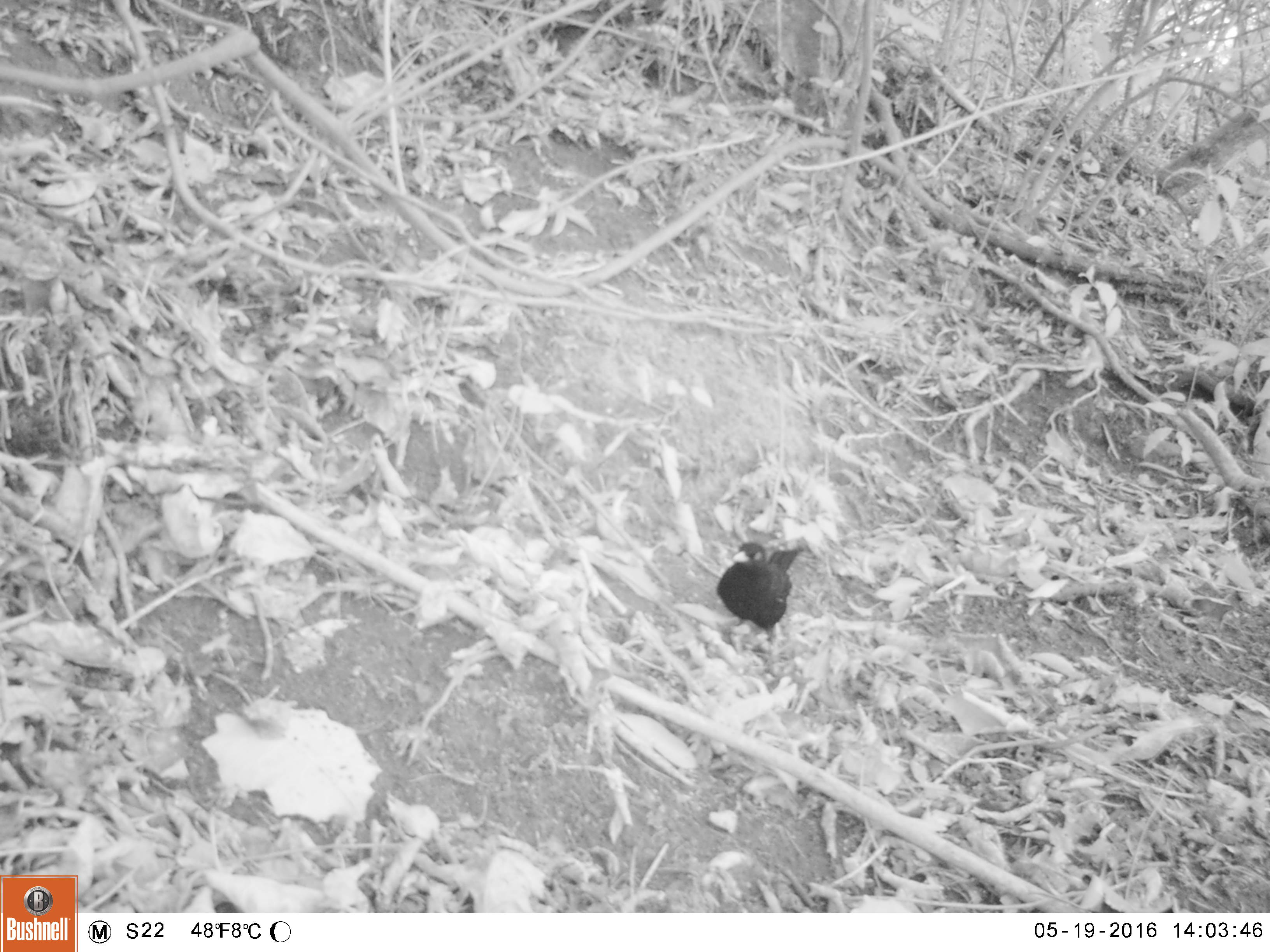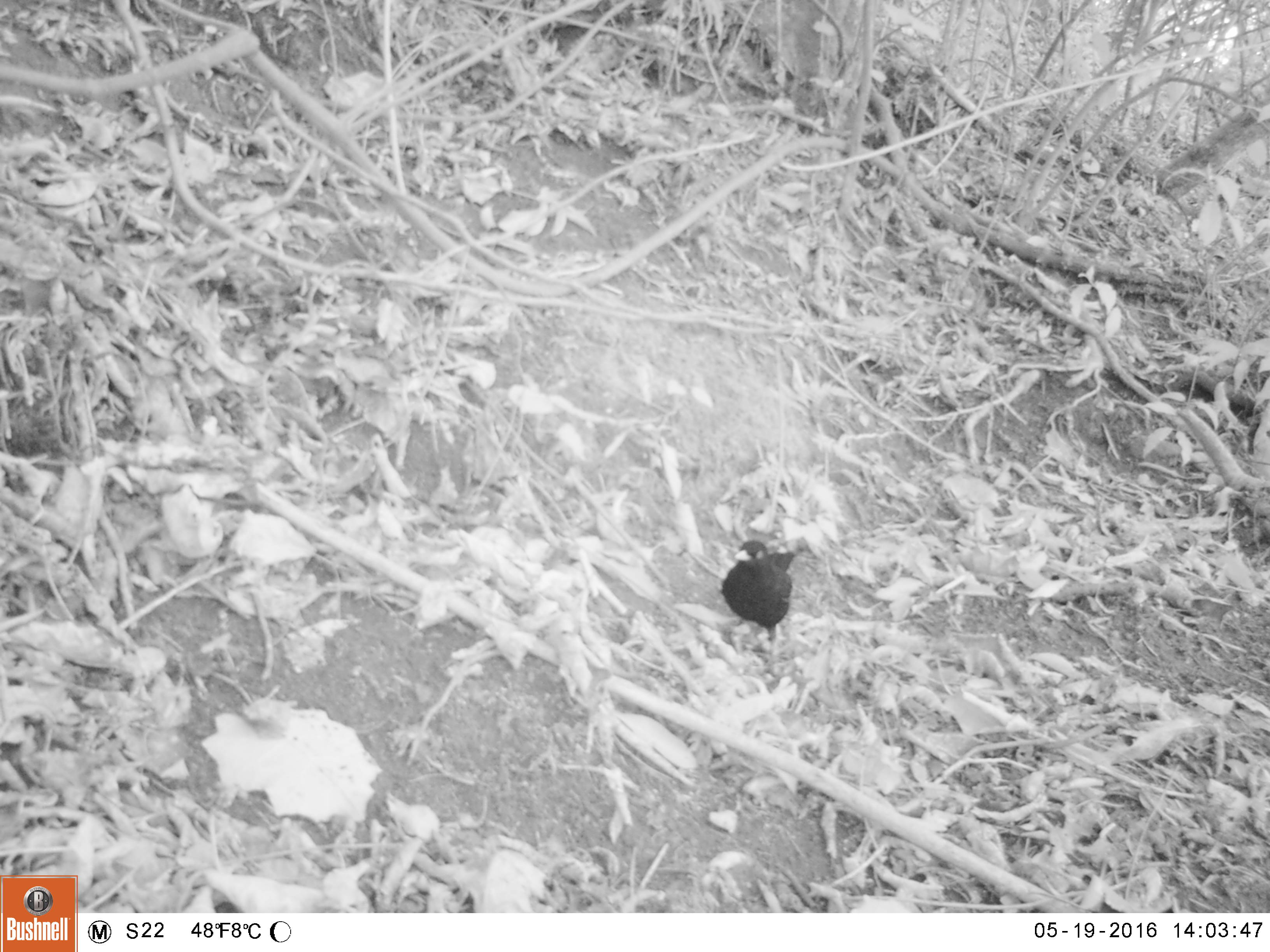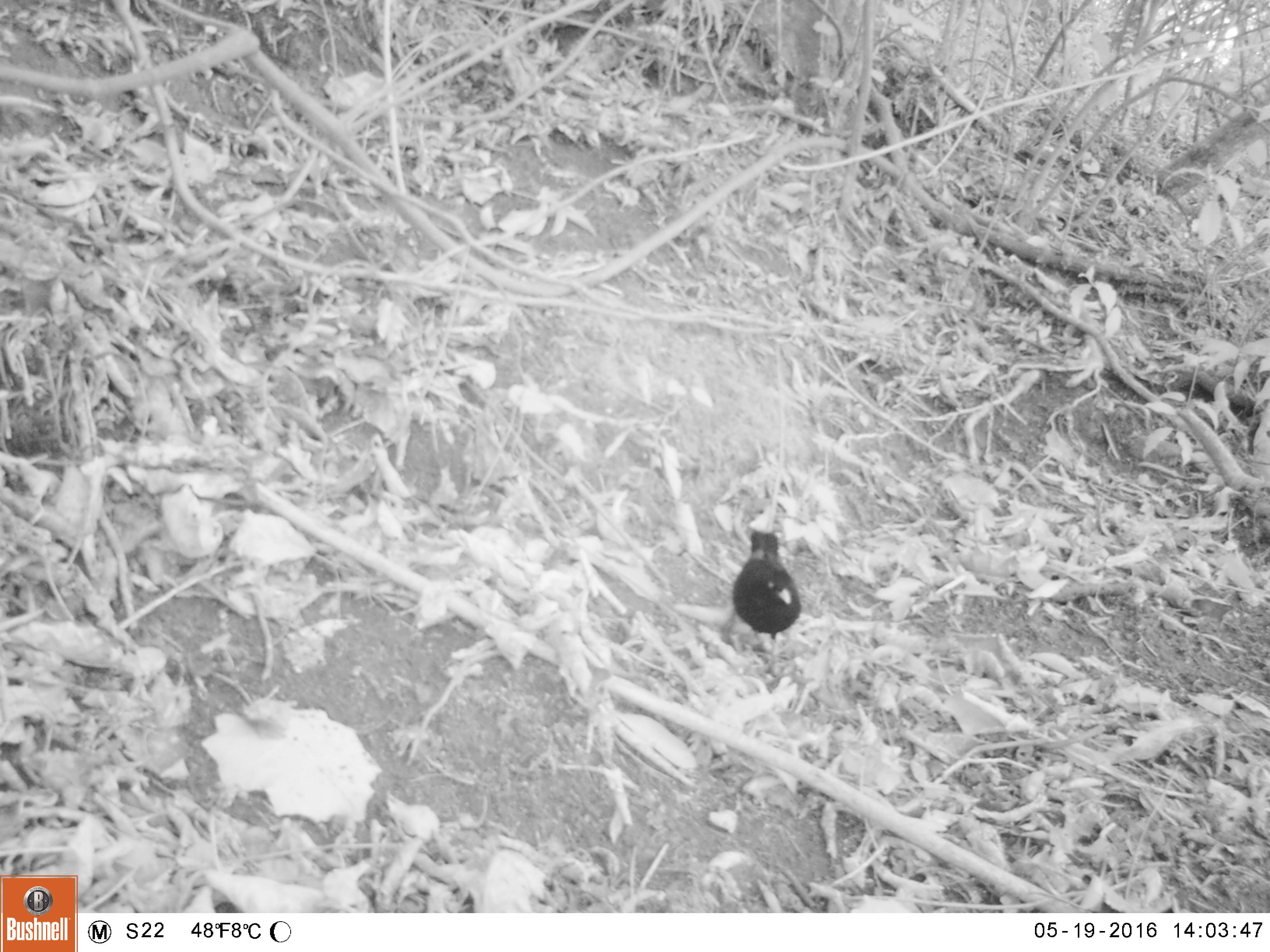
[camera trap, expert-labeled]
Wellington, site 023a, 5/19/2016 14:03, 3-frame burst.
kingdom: Animalia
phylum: Chordata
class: Aves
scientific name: Aves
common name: bird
Bird (Aves).